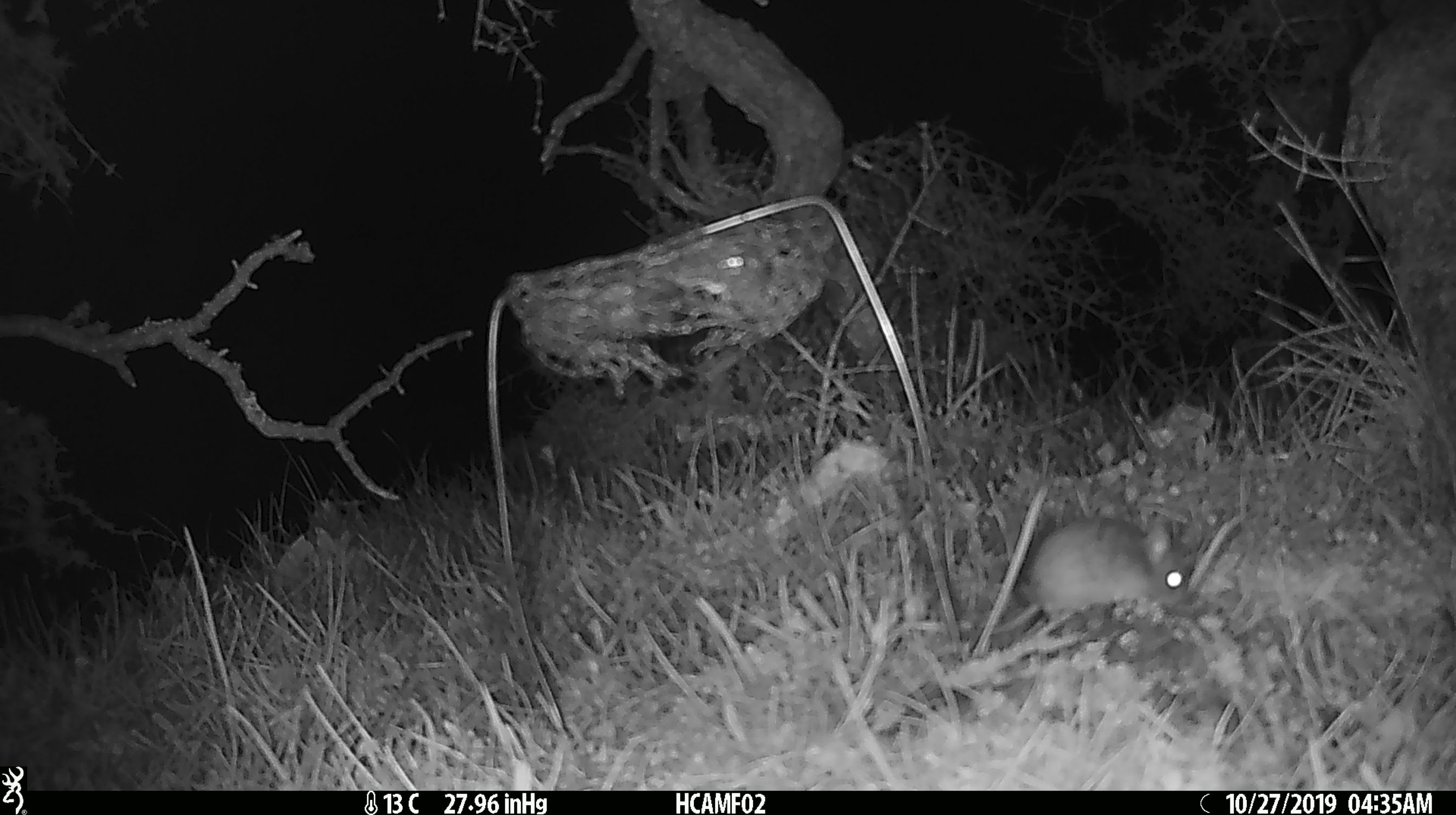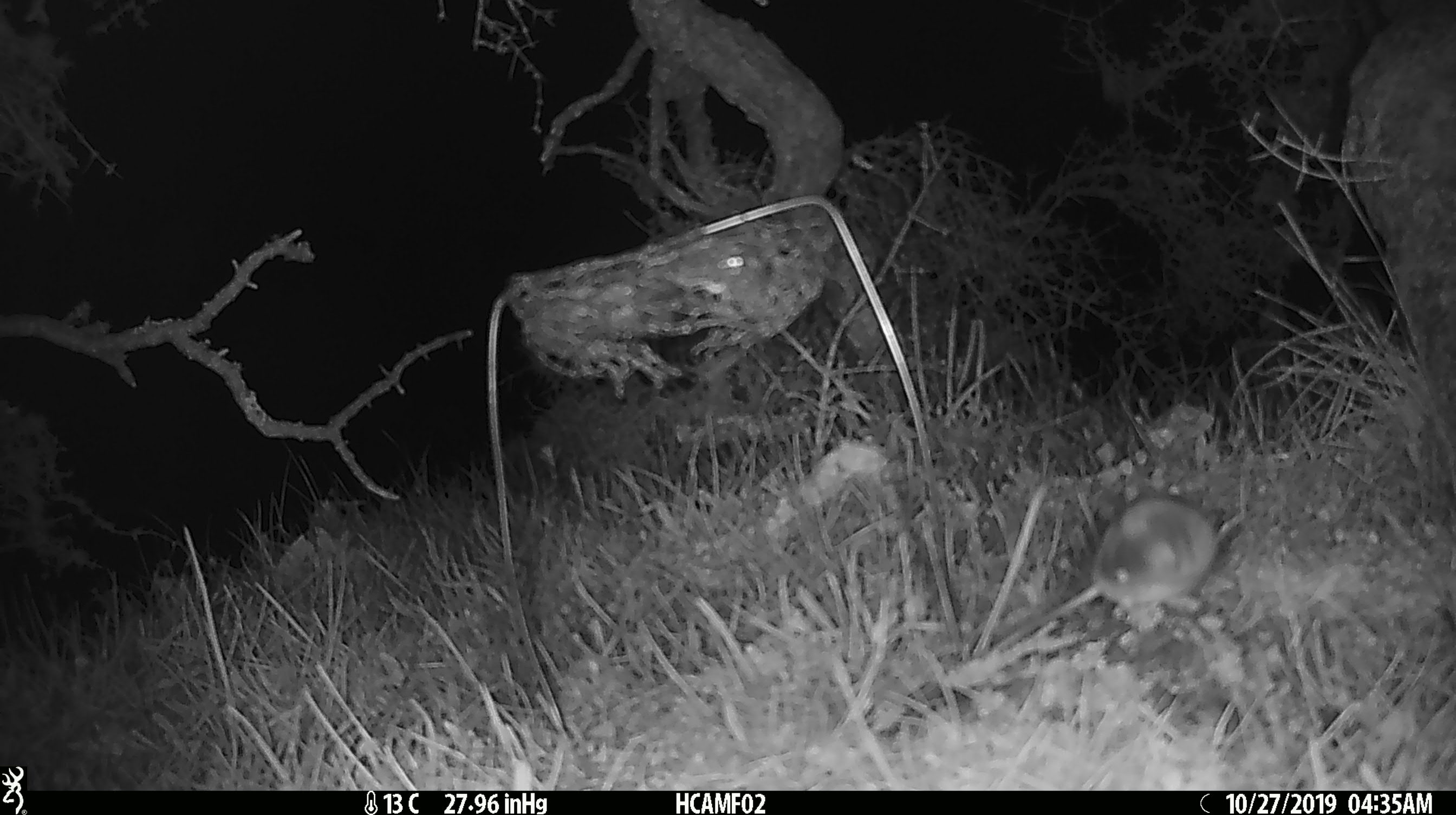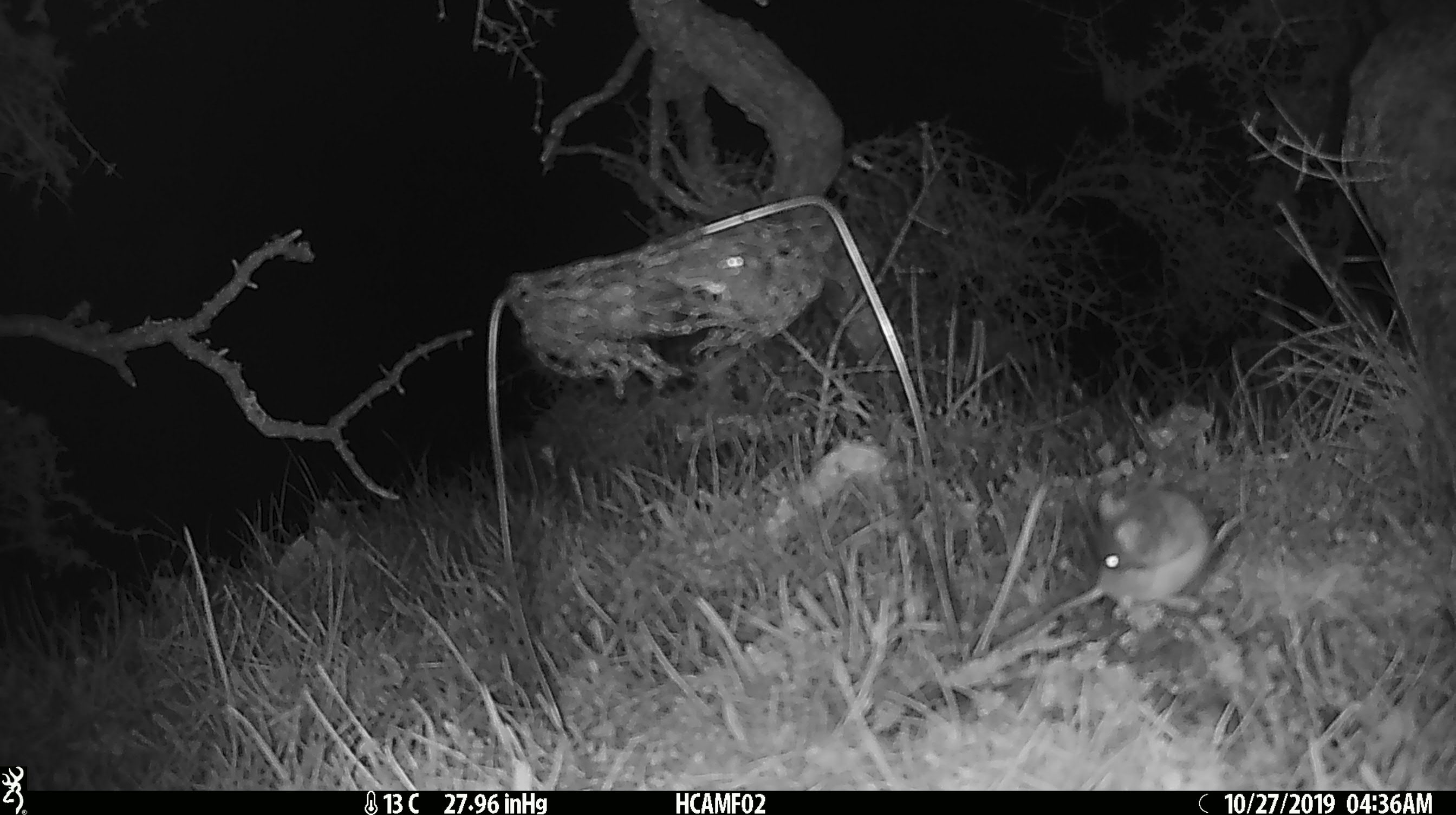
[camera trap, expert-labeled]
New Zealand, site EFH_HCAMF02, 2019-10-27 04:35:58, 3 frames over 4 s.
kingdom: Animalia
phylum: Chordata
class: Mammalia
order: Rodentia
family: Muridae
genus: Mus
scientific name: Mus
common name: mouse